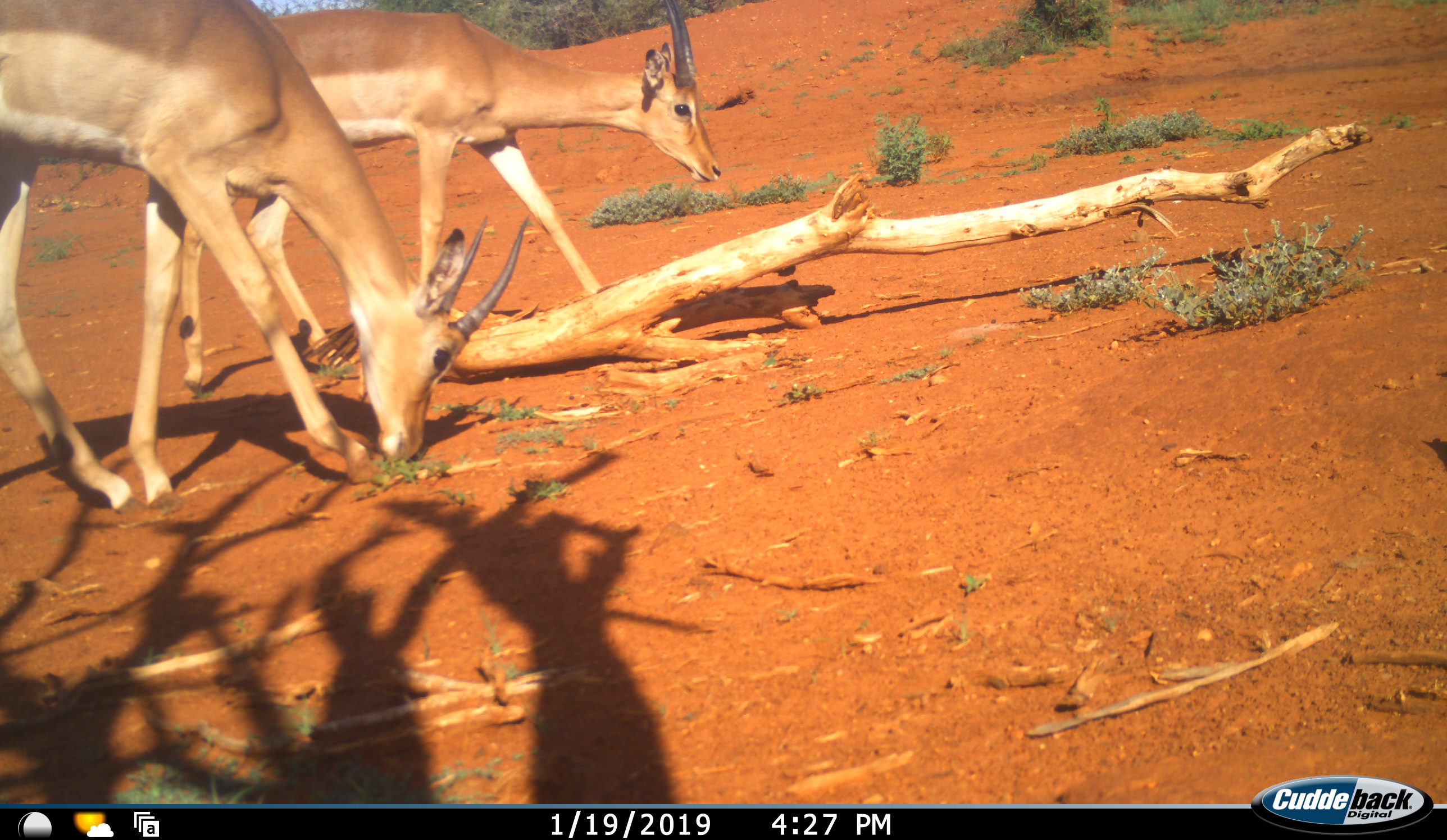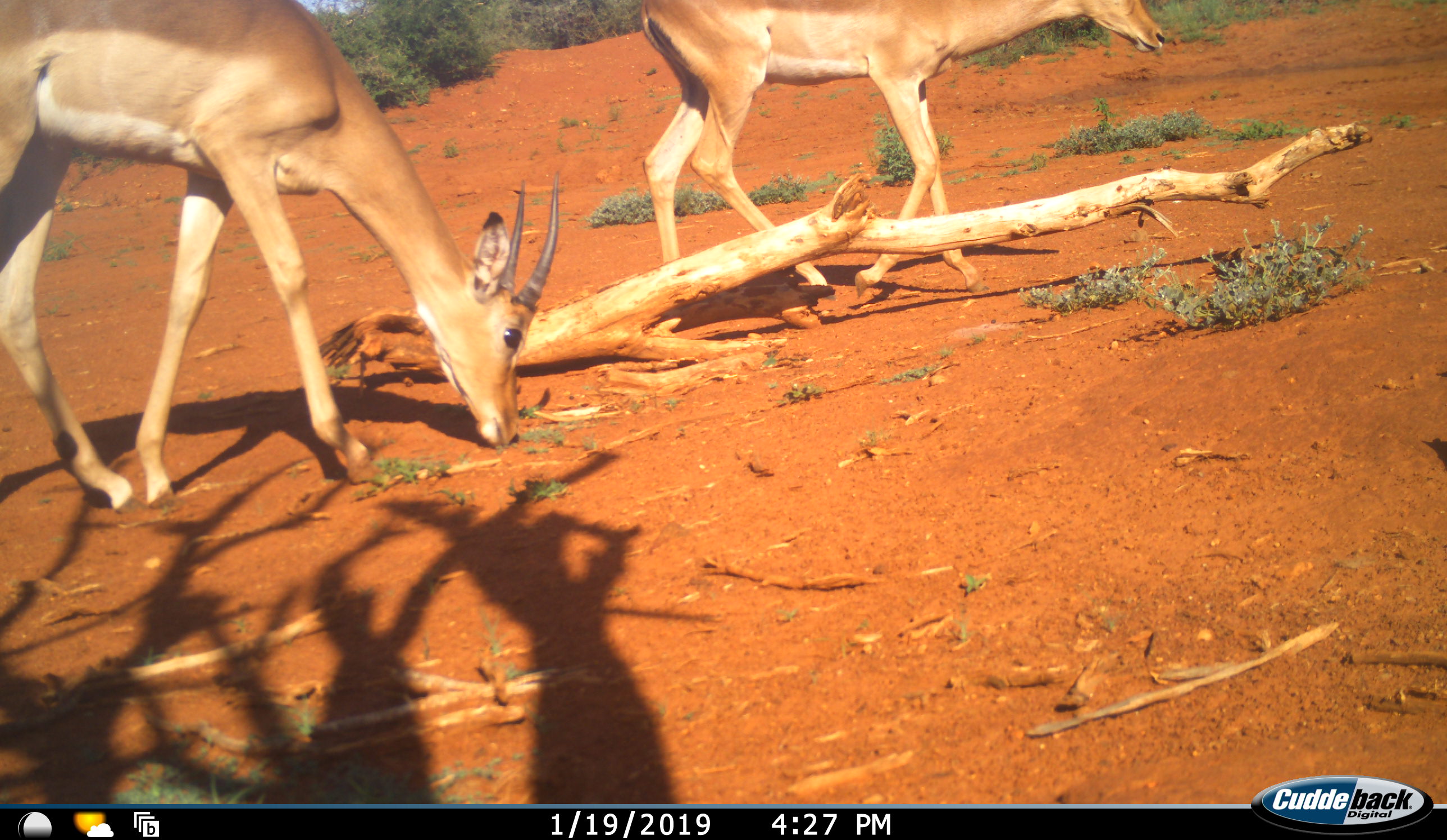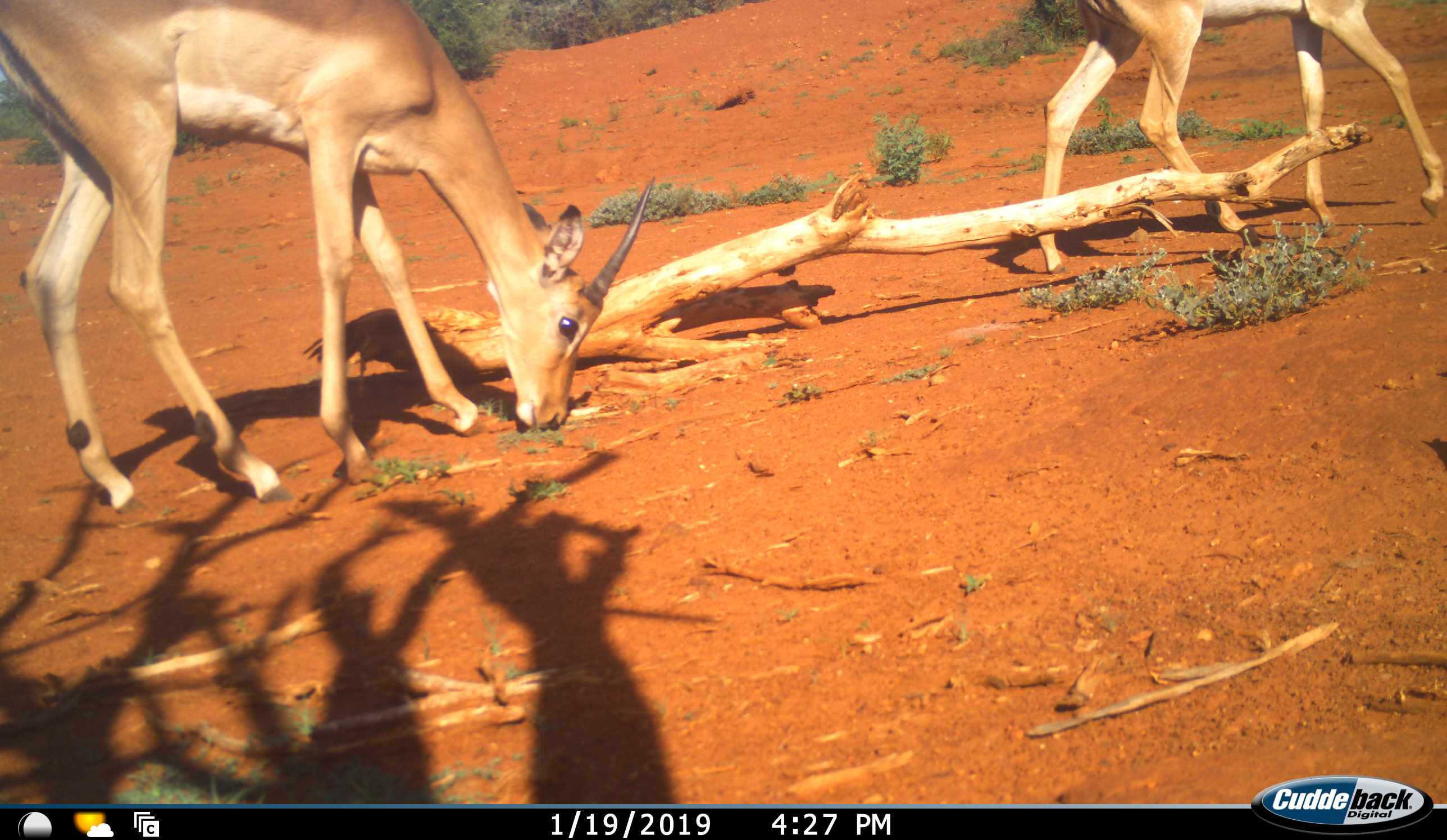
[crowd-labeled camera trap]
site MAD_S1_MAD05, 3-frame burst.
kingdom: Animalia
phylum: Chordata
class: Mammalia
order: Artiodactyla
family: Bovidae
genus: Aepyceros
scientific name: Aepyceros melampus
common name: impala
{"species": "impala (Aepyceros melampus)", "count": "2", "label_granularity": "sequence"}